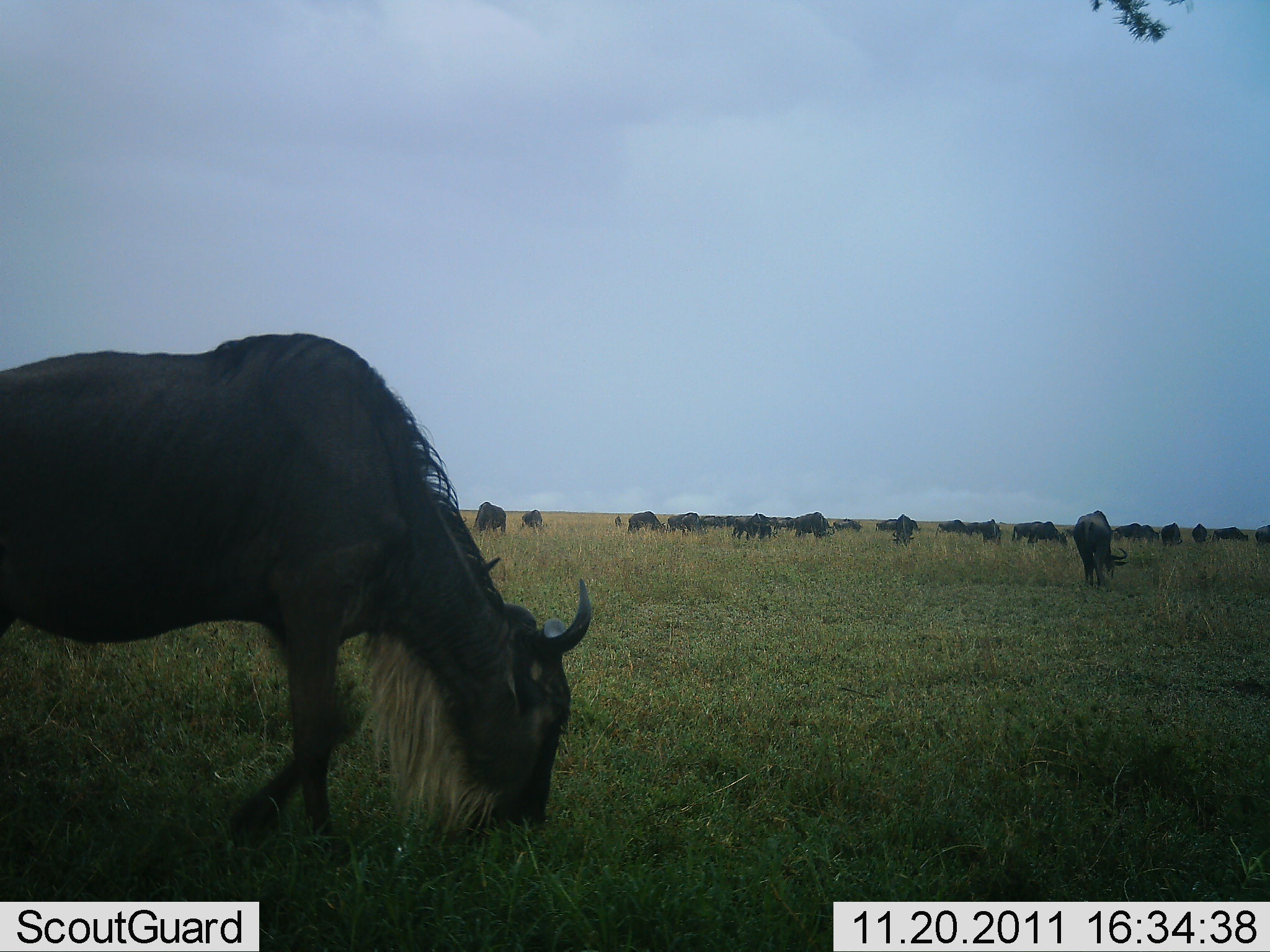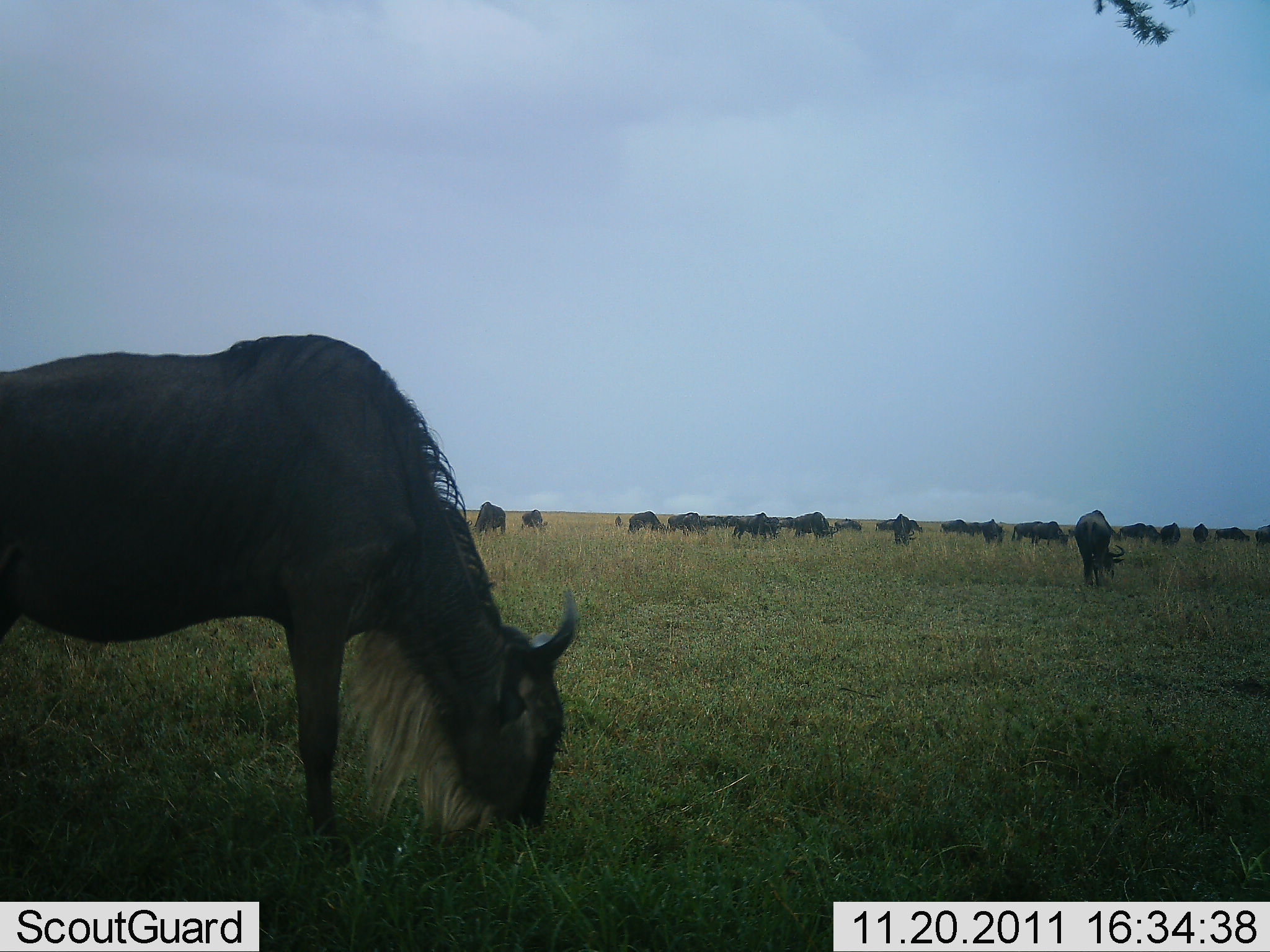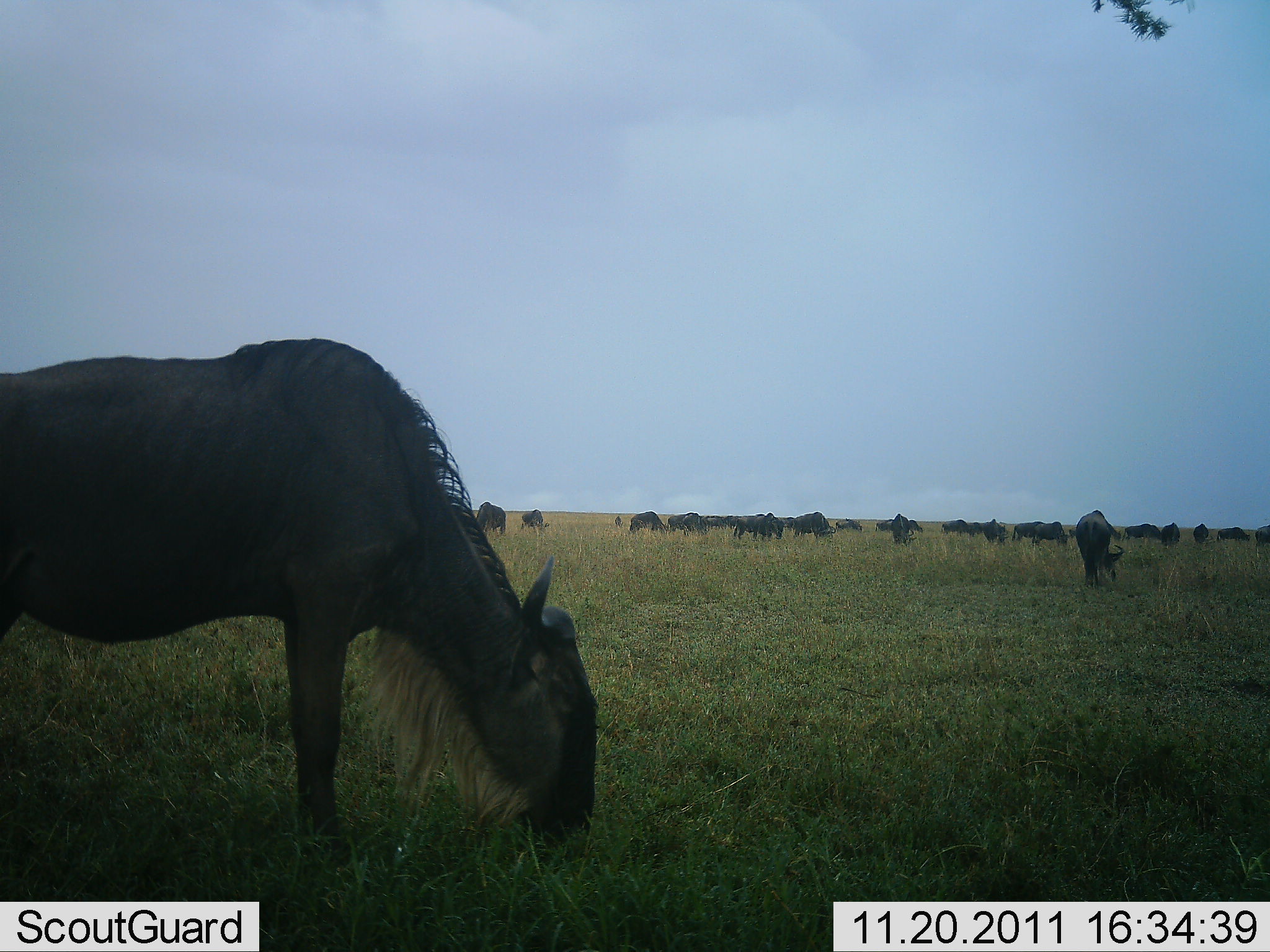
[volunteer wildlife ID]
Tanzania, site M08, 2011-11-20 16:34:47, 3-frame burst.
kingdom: Animalia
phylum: Chordata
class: Mammalia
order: Artiodactyla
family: Bovidae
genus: Connochaetes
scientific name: Connochaetes taurinus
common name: blue wildebeest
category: wildebeest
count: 11-50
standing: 30%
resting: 10%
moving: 0%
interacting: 0%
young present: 0%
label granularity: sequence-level